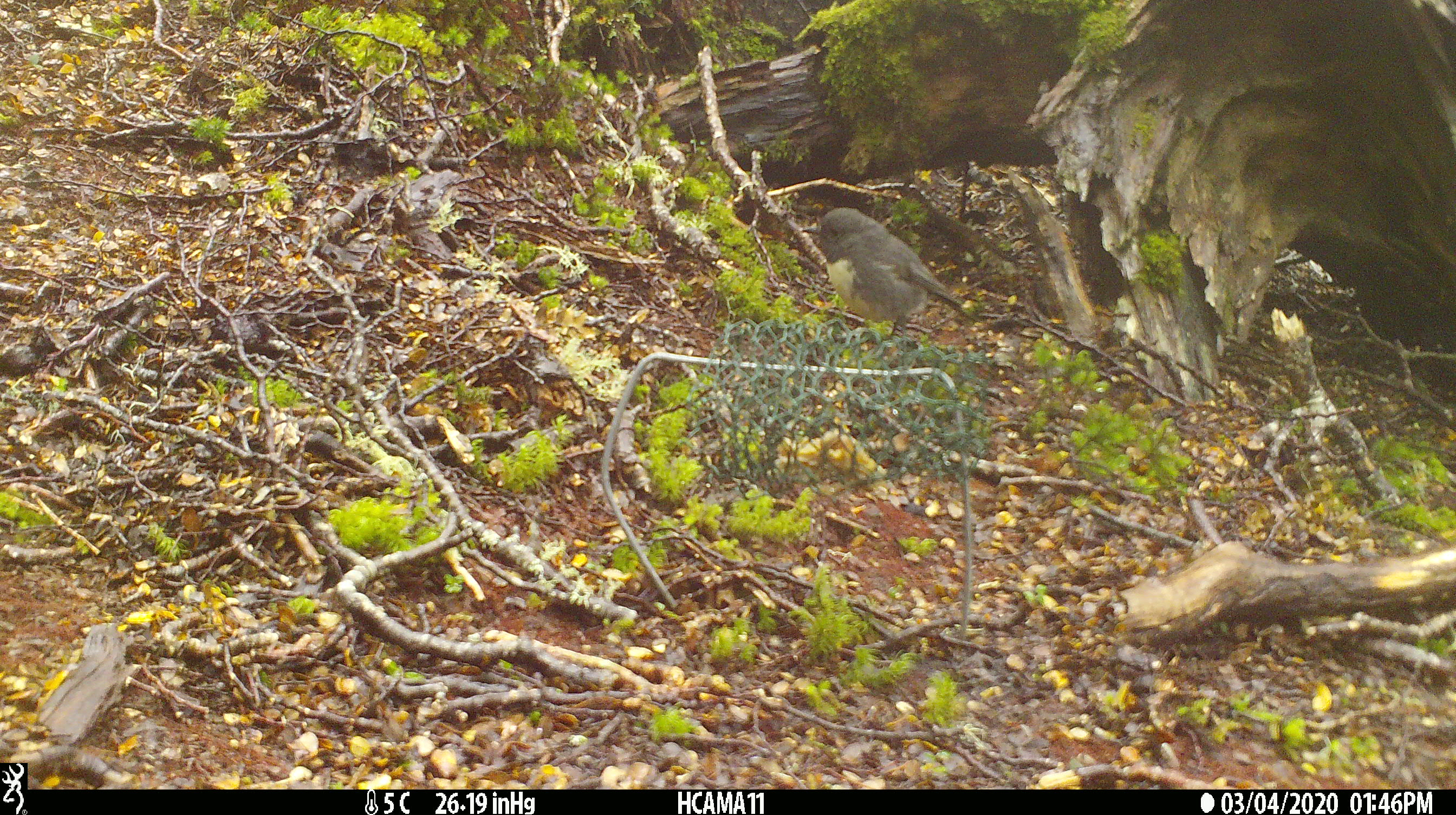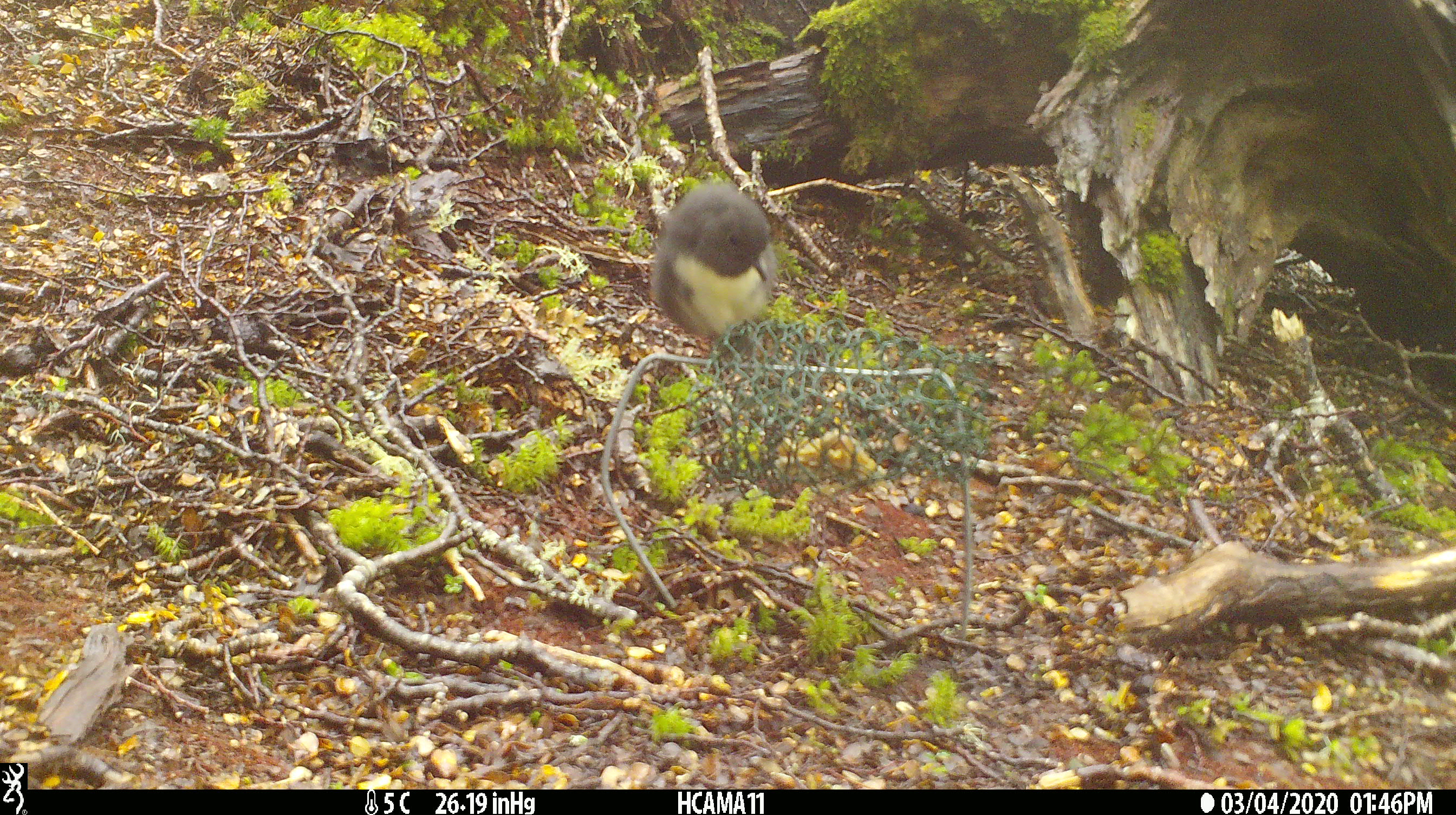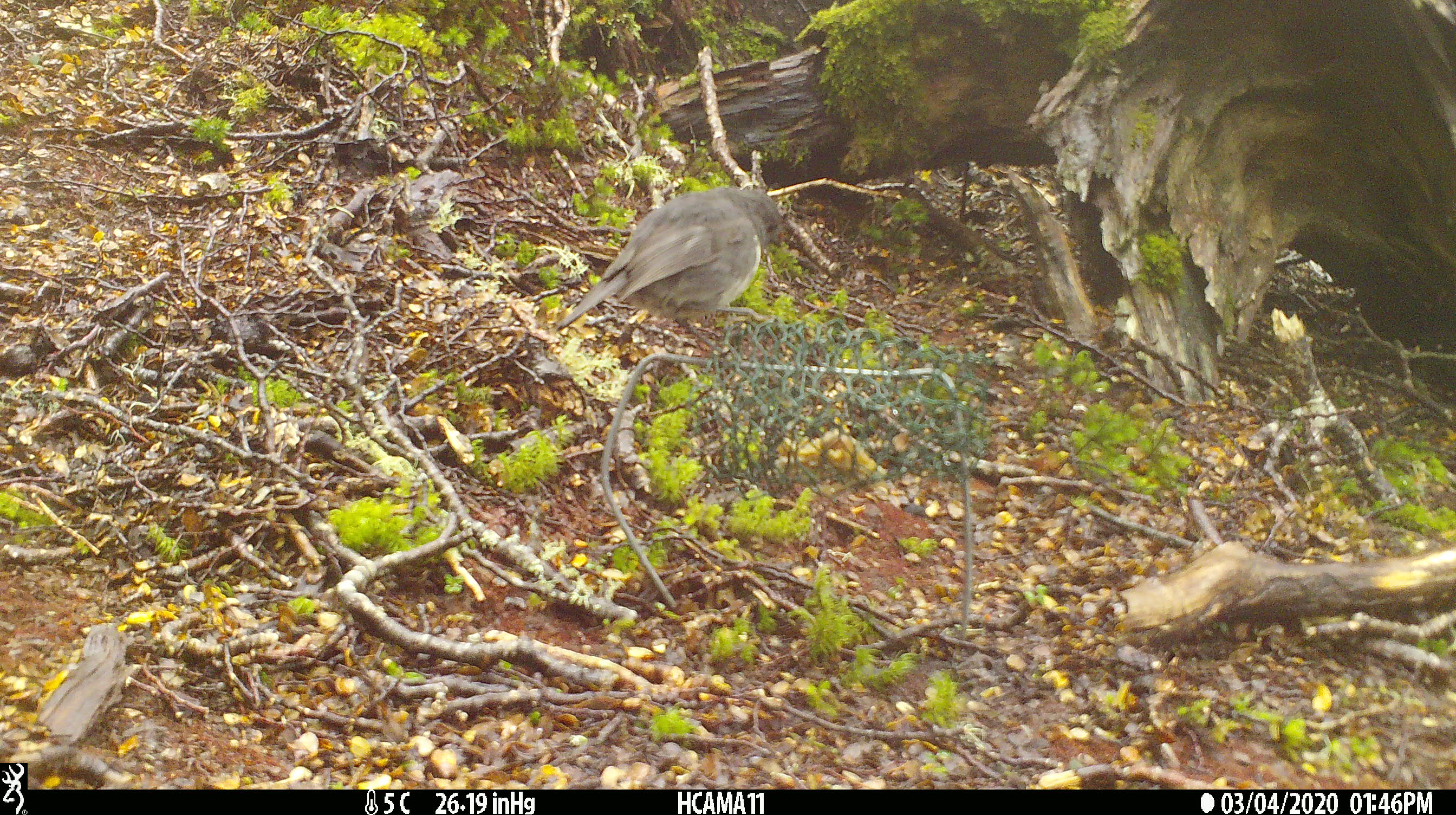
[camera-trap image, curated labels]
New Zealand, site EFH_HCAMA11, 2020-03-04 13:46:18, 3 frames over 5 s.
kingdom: Animalia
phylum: Chordata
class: Aves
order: Passeriformes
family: Petroicidae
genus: Petroica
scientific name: Petroica australis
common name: new zealand robin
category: robin